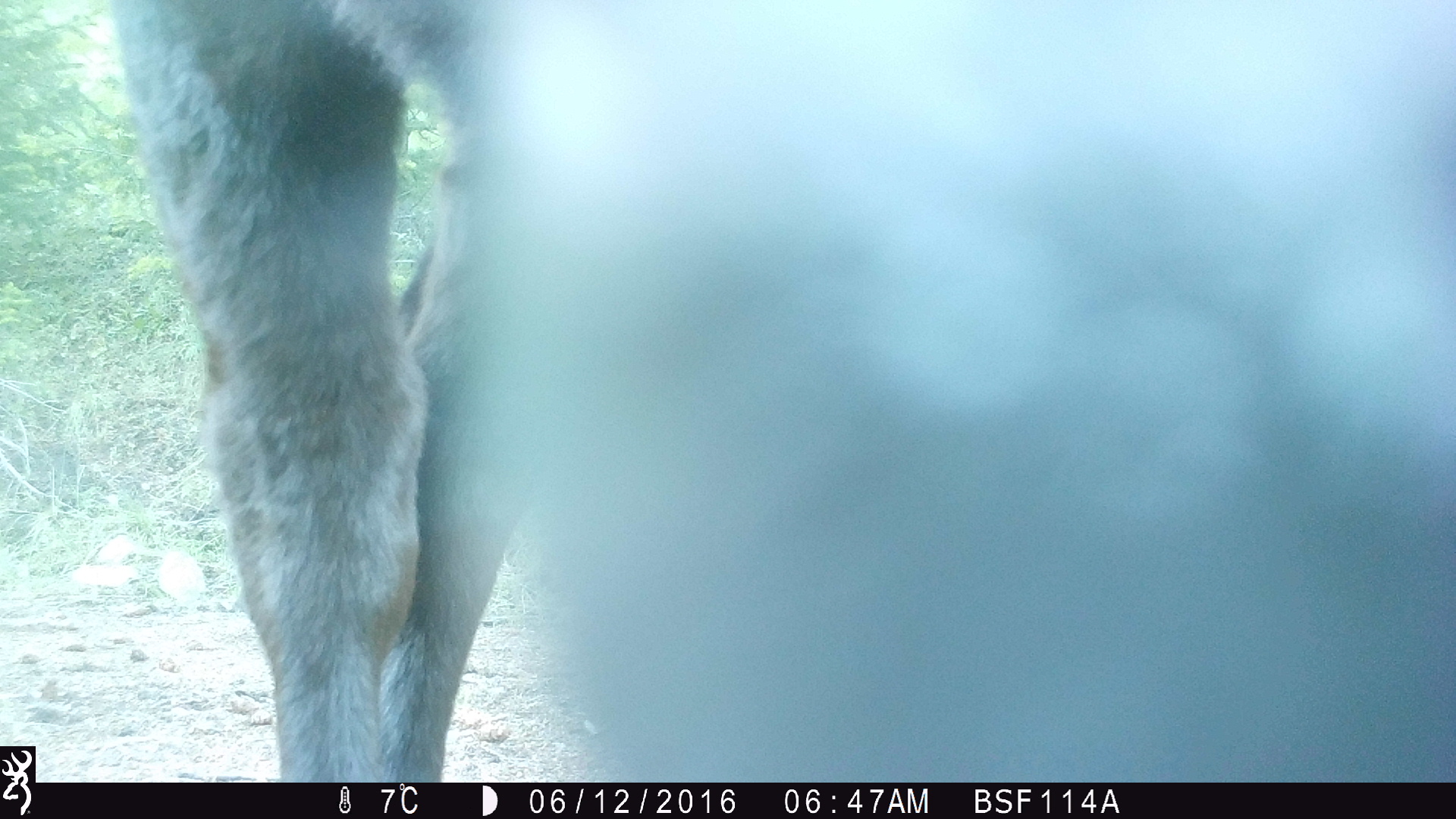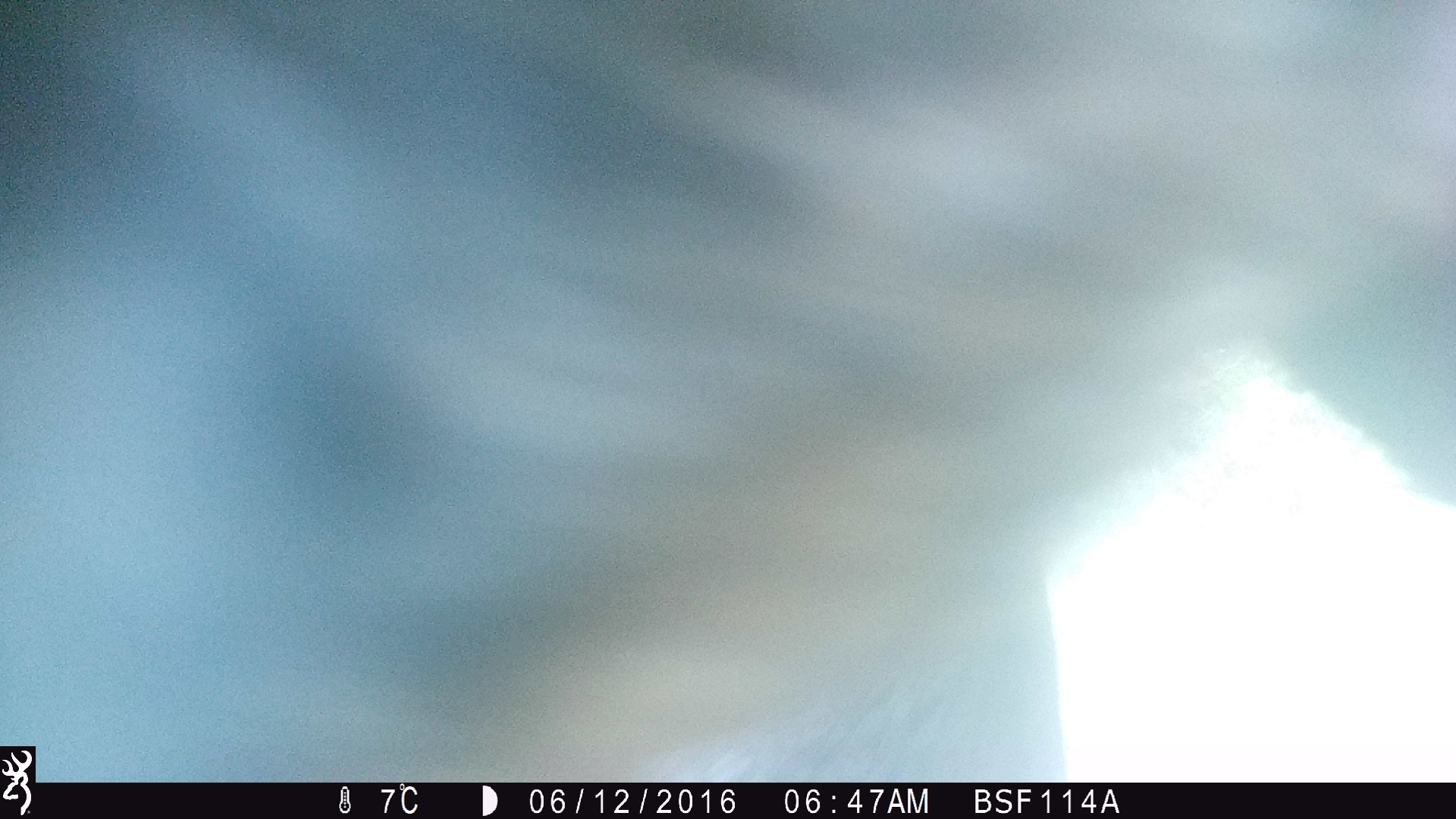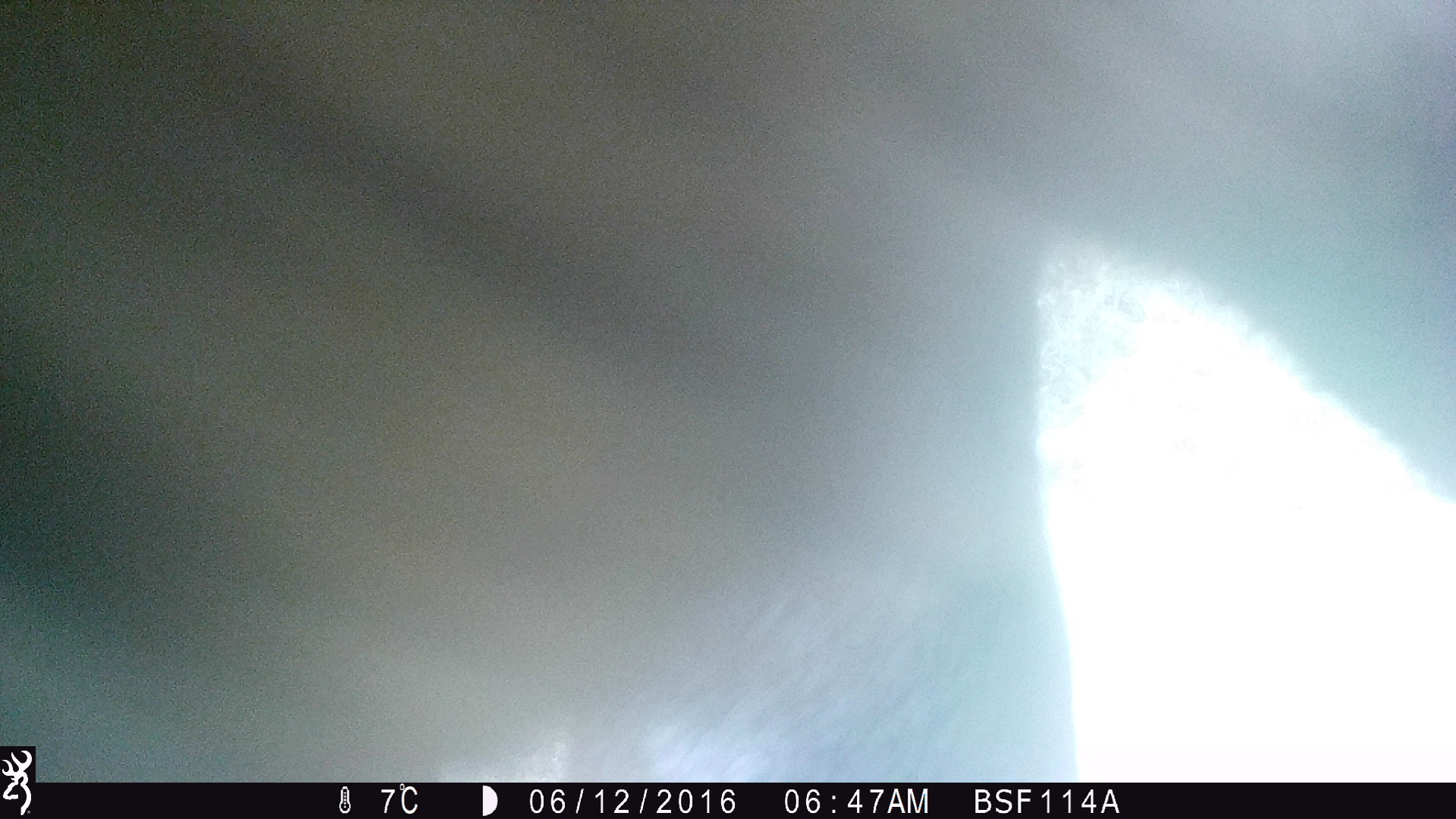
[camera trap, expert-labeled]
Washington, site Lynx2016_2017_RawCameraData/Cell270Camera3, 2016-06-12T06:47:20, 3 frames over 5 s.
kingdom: Animalia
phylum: Chordata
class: Mammalia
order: Artiodactyla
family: Bovidae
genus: Bos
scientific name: Bos taurus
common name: domestic cattle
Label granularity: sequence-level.